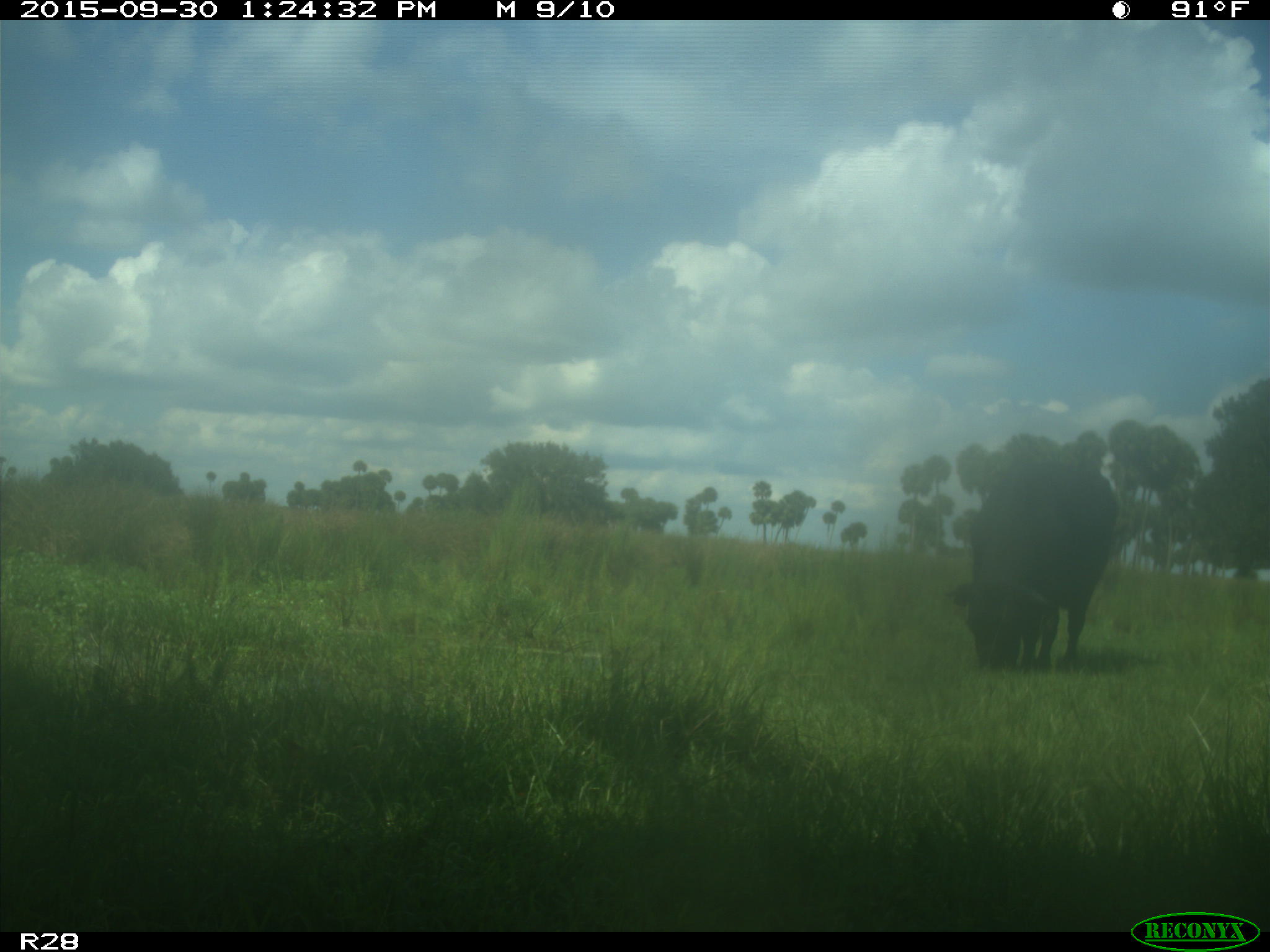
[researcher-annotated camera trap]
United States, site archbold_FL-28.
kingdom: Animalia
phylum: Chordata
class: Mammalia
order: Artiodactyla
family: Bovidae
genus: Bos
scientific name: Bos taurus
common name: domestic cow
Bos taurus (domestic cow).